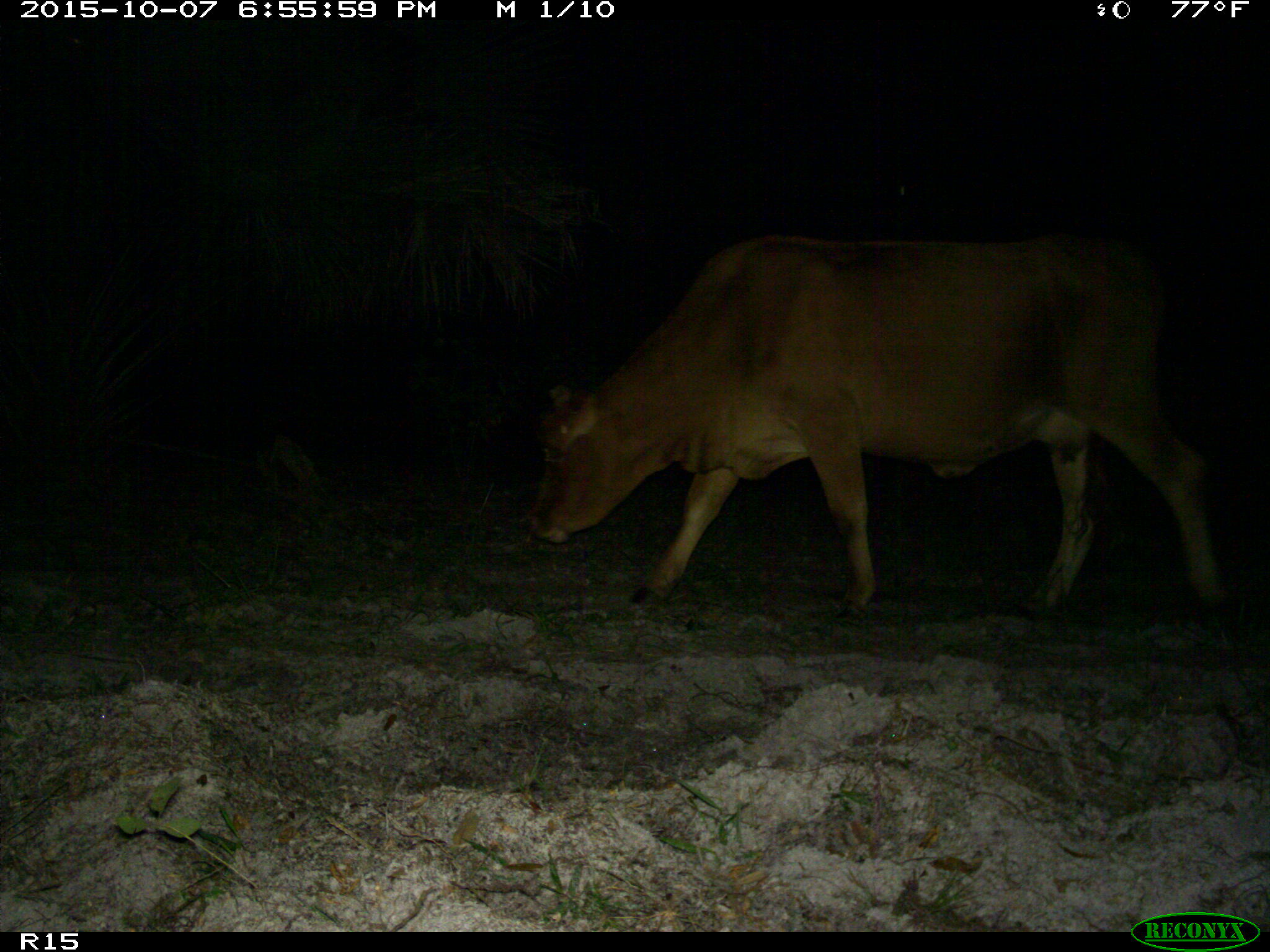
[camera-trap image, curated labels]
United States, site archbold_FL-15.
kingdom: Animalia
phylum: Chordata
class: Mammalia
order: Artiodactyla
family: Bovidae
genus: Bos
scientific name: Bos taurus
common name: domestic cow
Bos taurus (domestic cow).